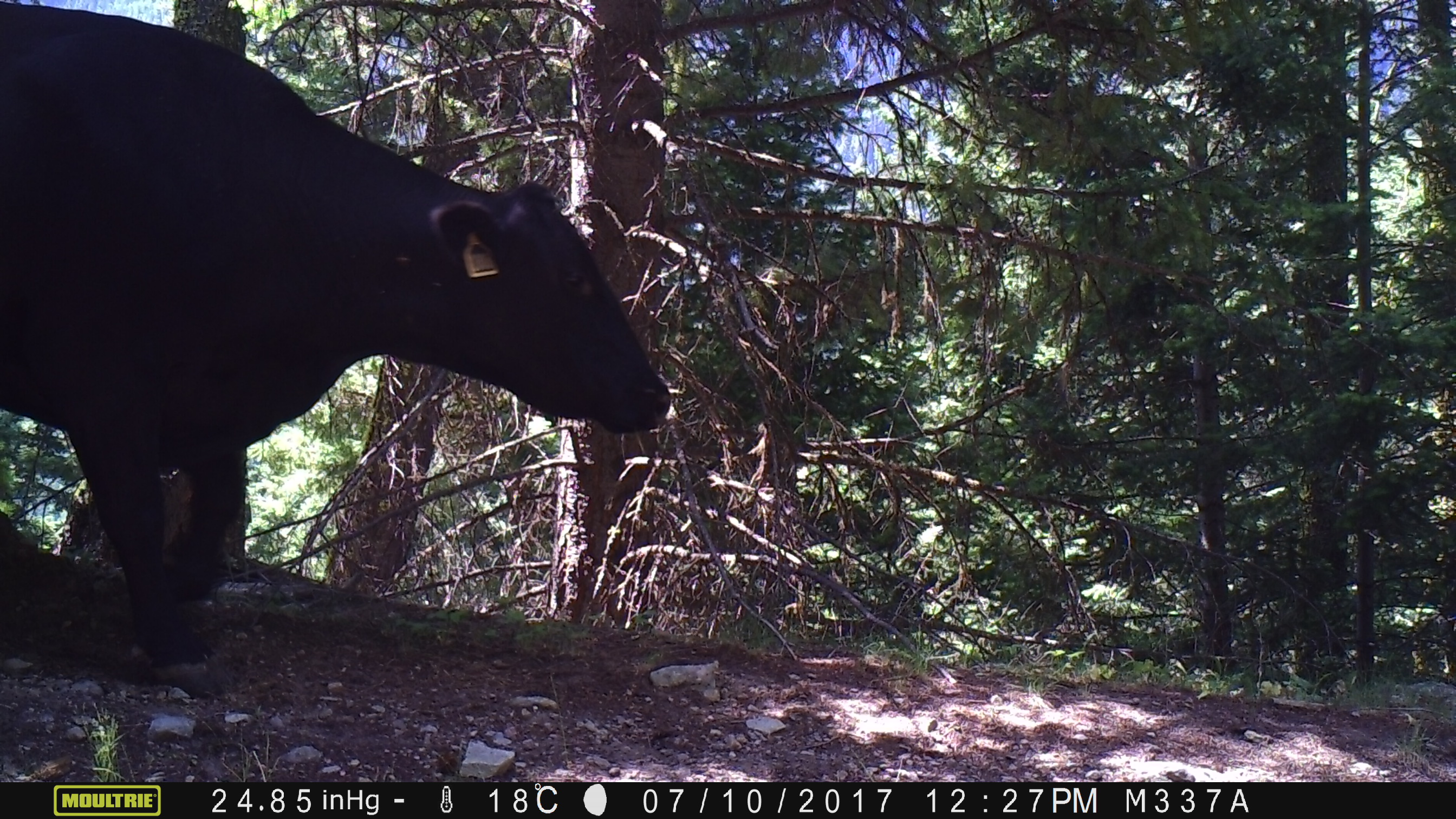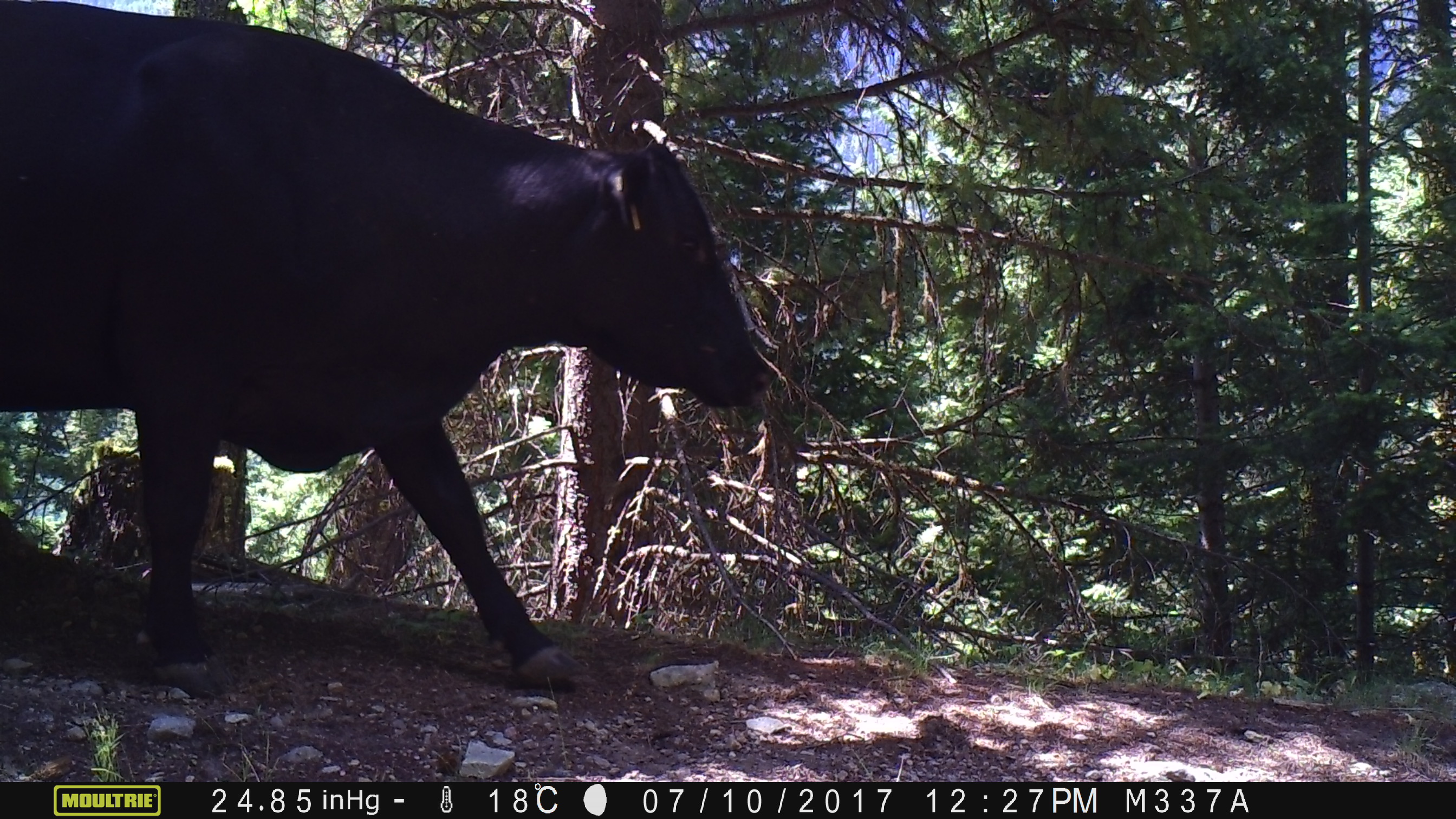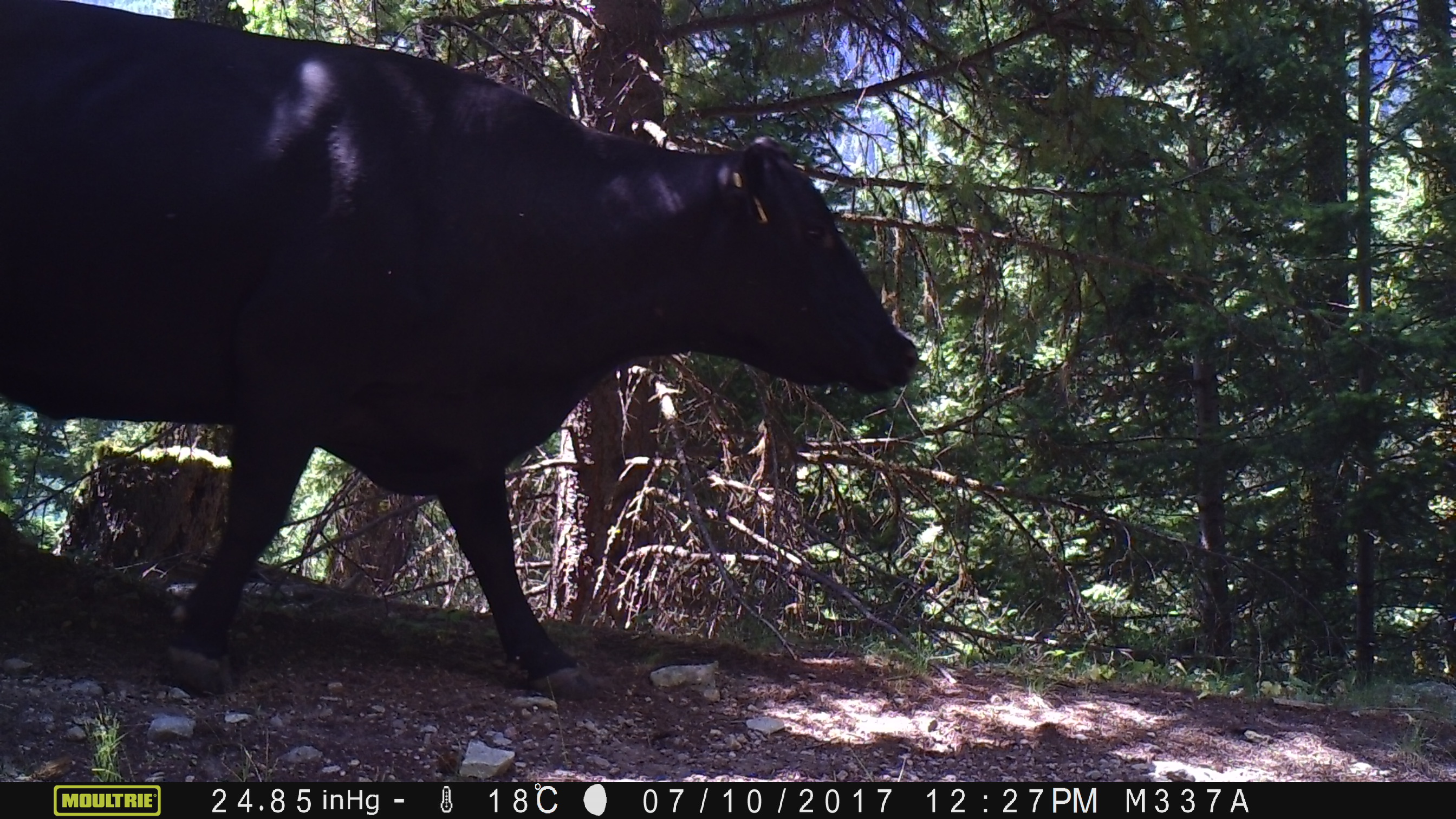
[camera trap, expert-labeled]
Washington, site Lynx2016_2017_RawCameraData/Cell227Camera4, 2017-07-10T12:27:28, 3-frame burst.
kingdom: Animalia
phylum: Chordata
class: Mammalia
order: Artiodactyla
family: Bovidae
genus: Bos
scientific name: Bos taurus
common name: domestic cattle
Domestic cattle (Bos taurus). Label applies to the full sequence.